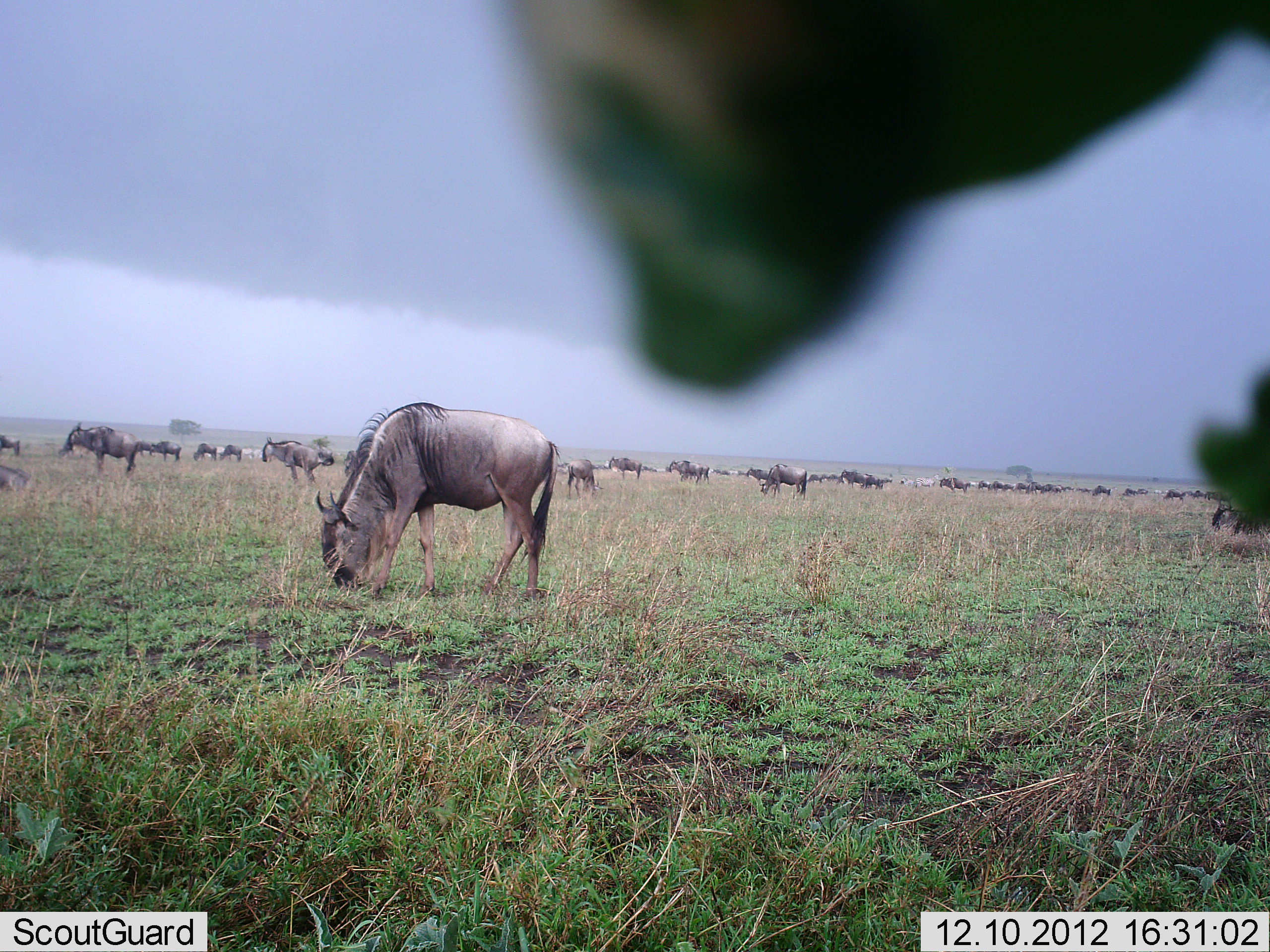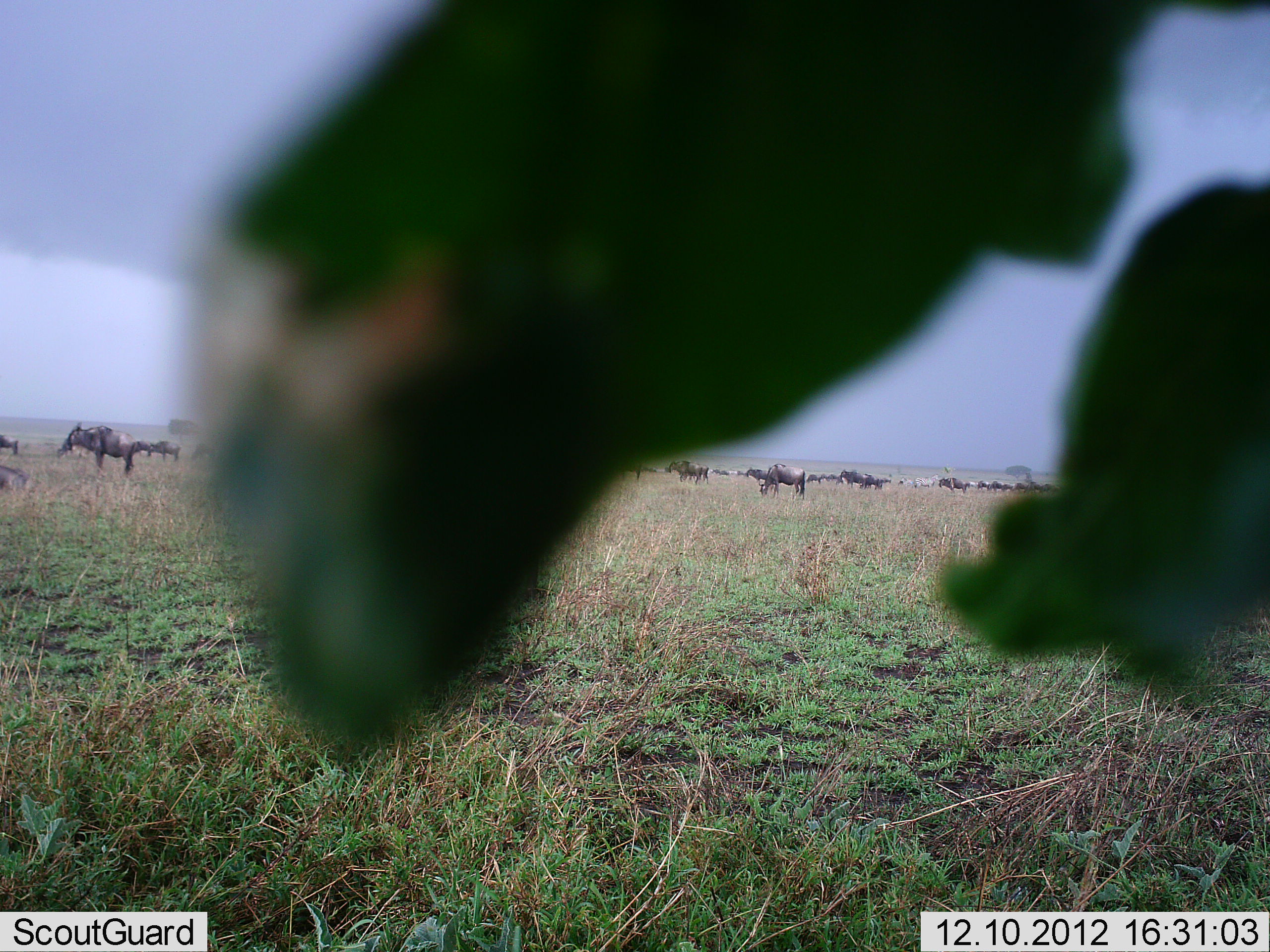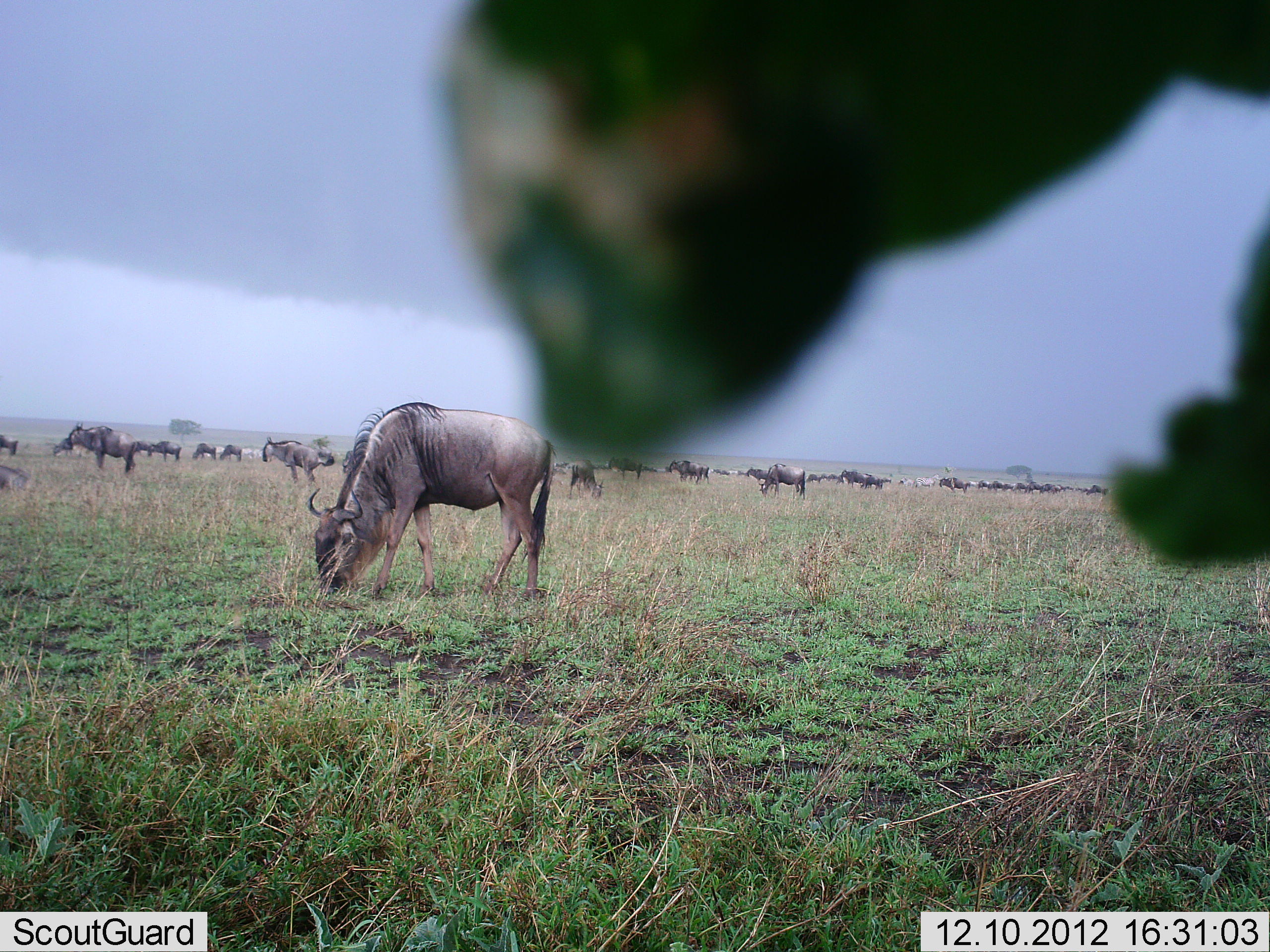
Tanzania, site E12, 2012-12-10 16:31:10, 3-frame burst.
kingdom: Animalia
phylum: Chordata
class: Mammalia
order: Artiodactyla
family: Bovidae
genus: Connochaetes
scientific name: Connochaetes taurinus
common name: blue wildebeest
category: wildebeest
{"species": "wildebeest (blue wildebeest) (Connochaetes taurinus)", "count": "11-50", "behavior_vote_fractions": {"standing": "43%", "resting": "7%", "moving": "21%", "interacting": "7%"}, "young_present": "0%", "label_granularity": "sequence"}